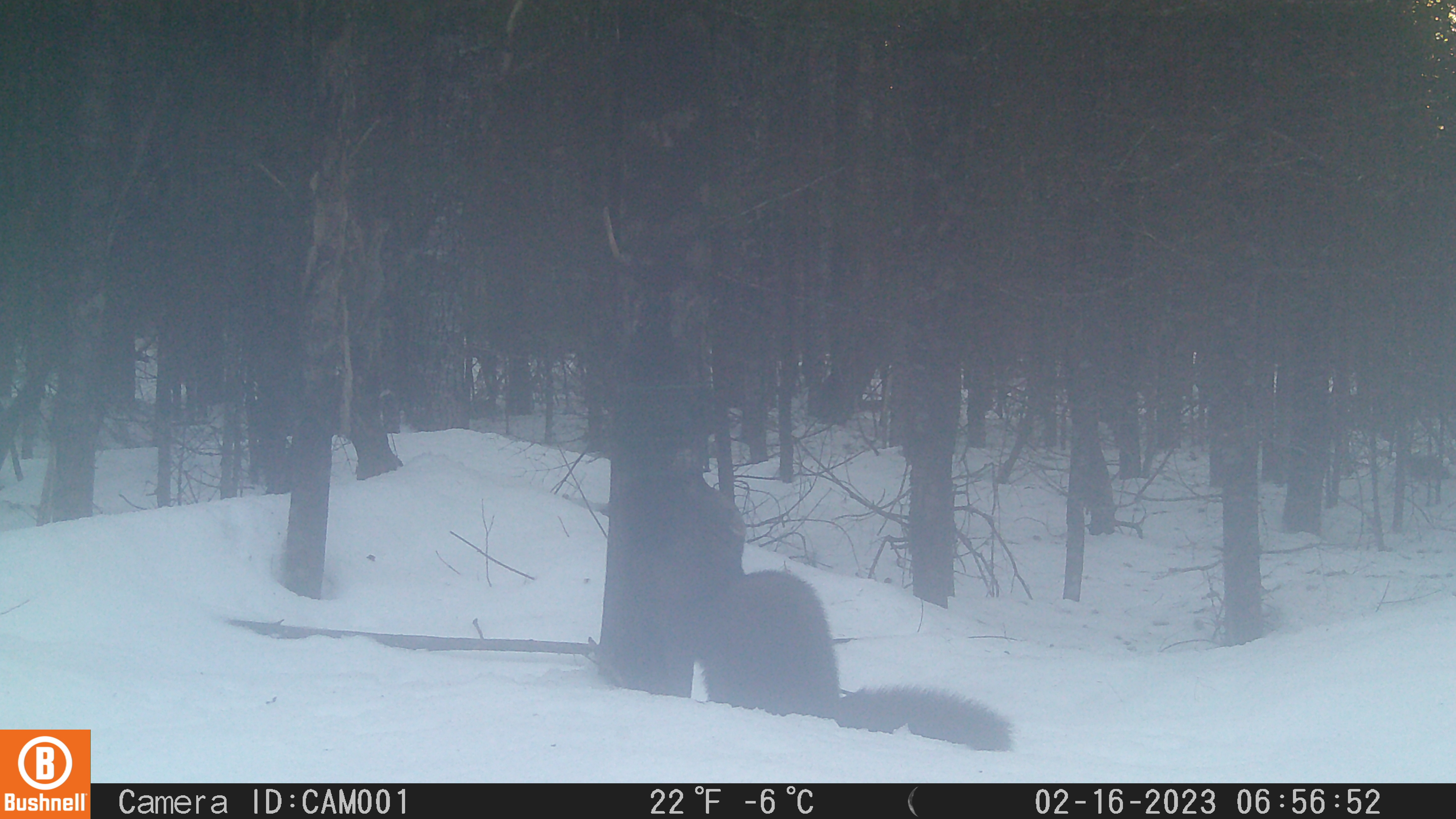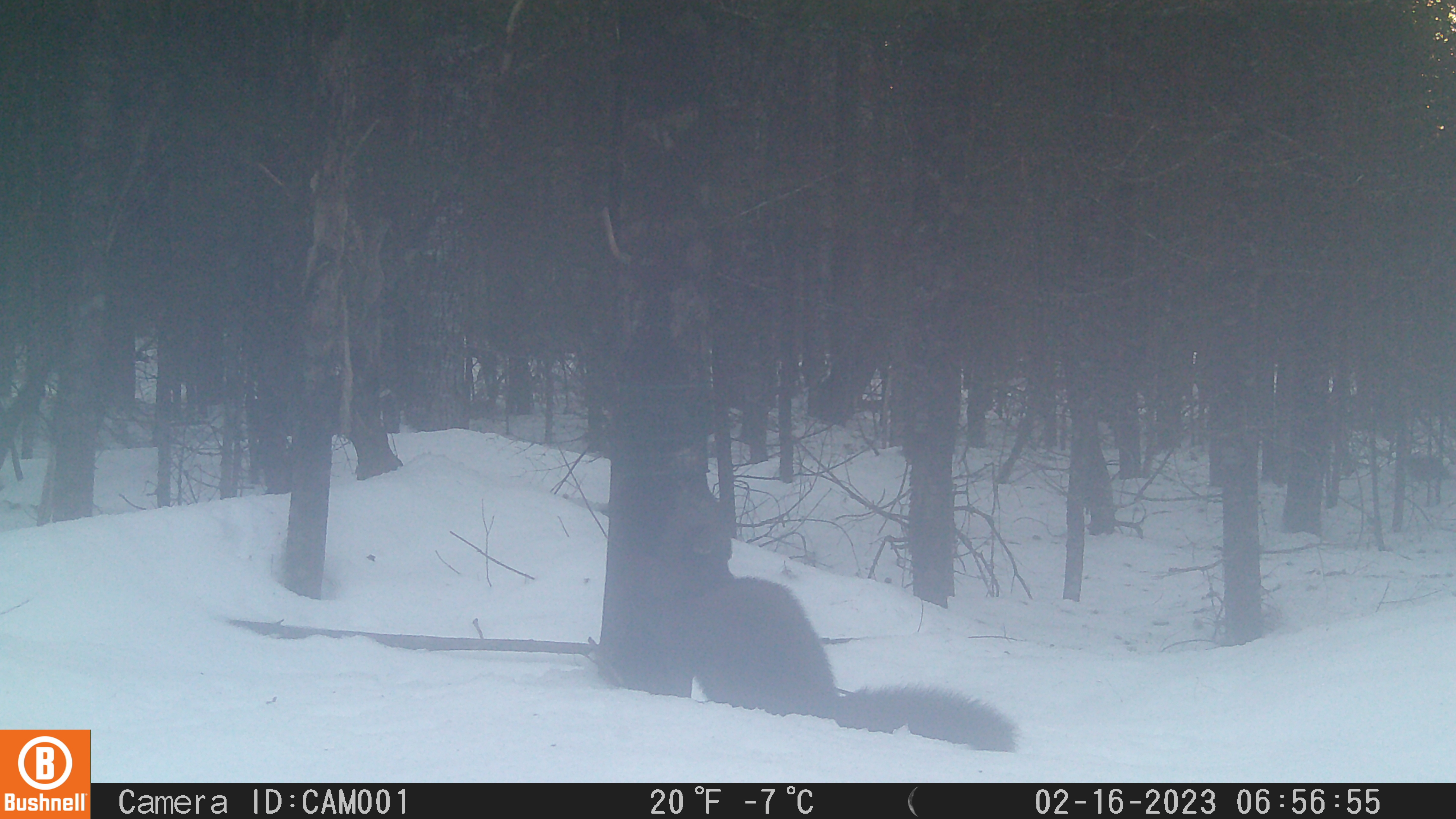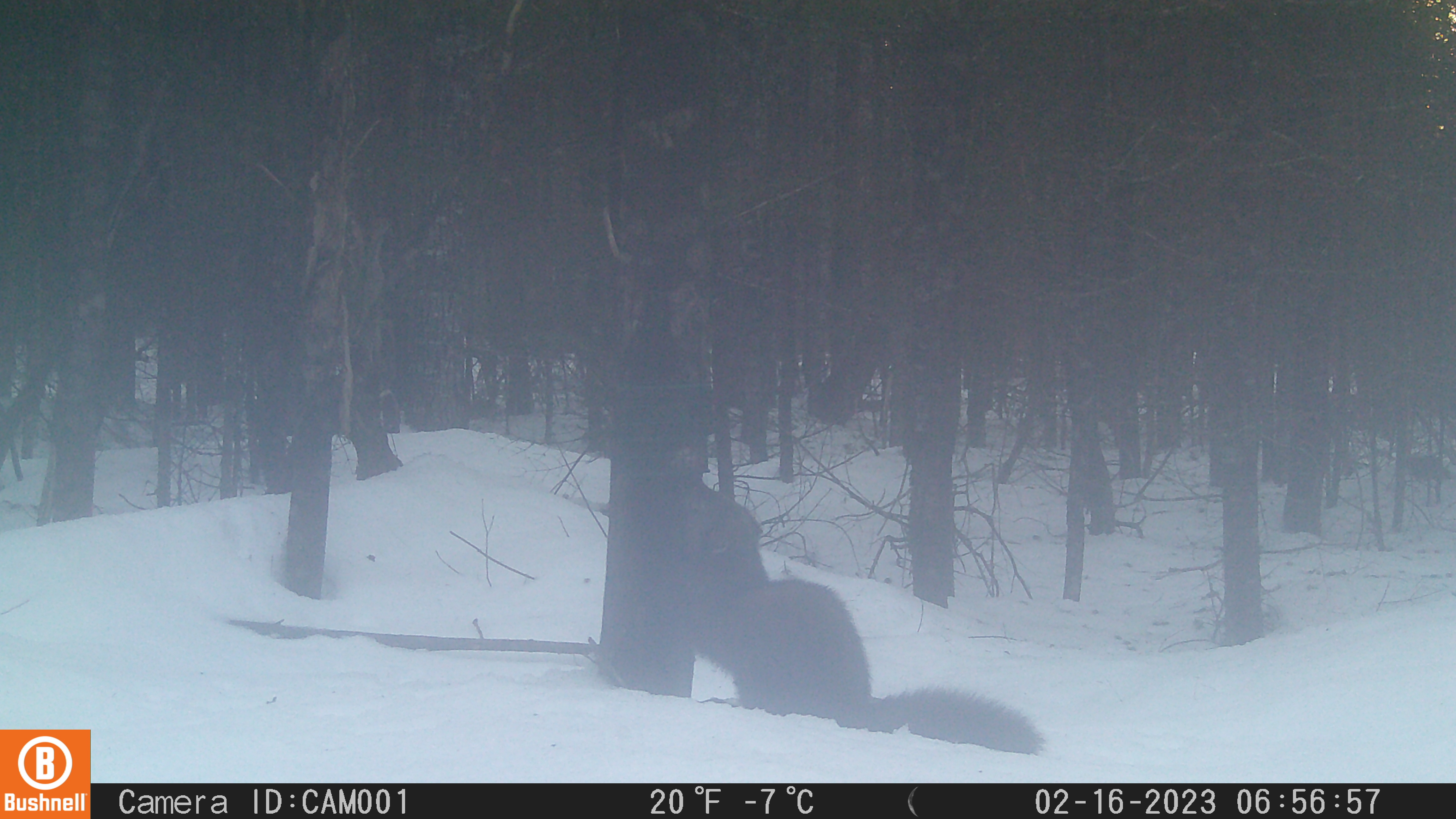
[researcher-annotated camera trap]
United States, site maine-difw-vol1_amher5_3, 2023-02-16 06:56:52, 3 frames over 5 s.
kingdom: Animalia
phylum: Chordata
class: Mammalia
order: Carnivora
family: Mustelidae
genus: Pekania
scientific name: Pekania pennanti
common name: fisher